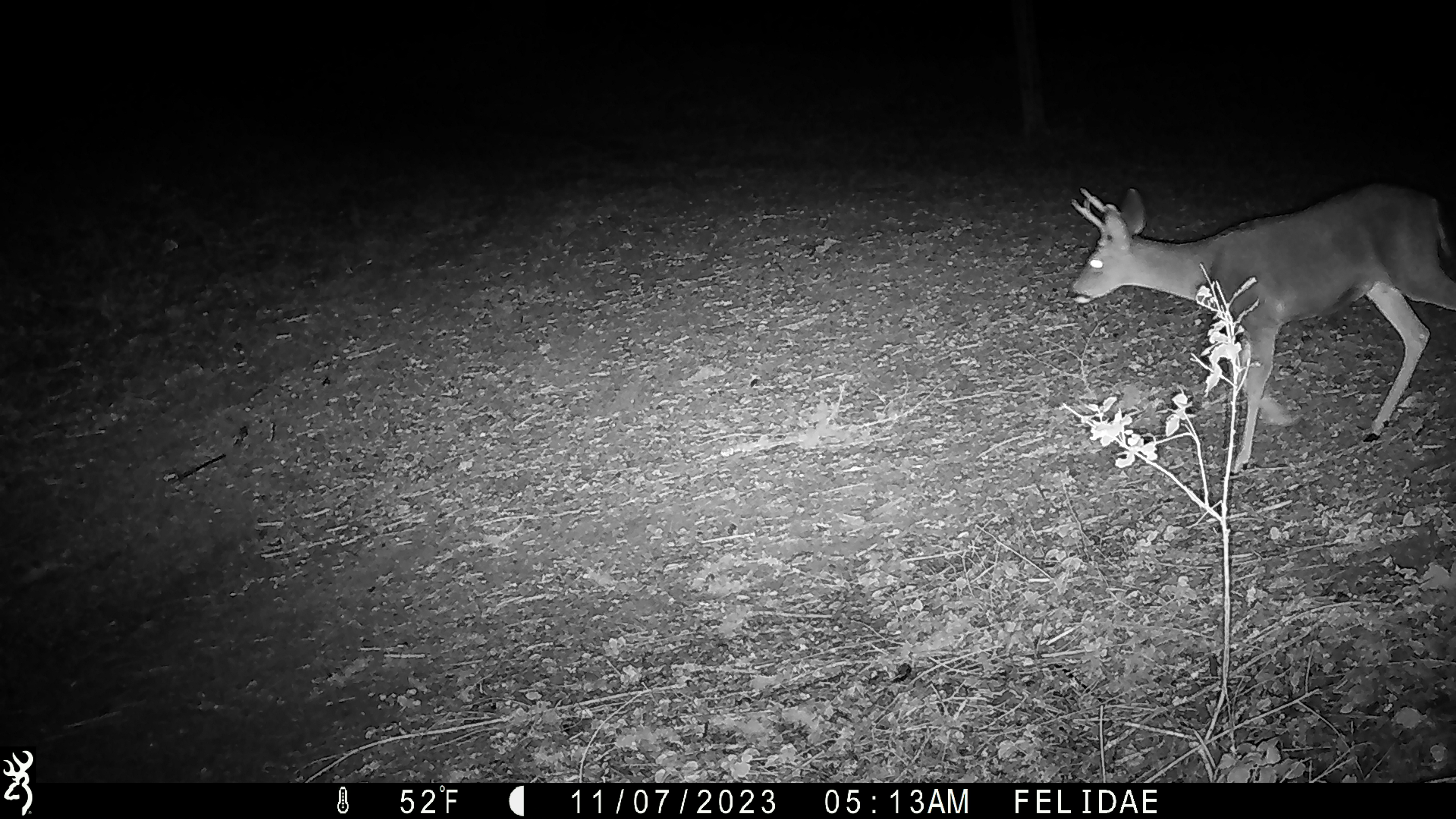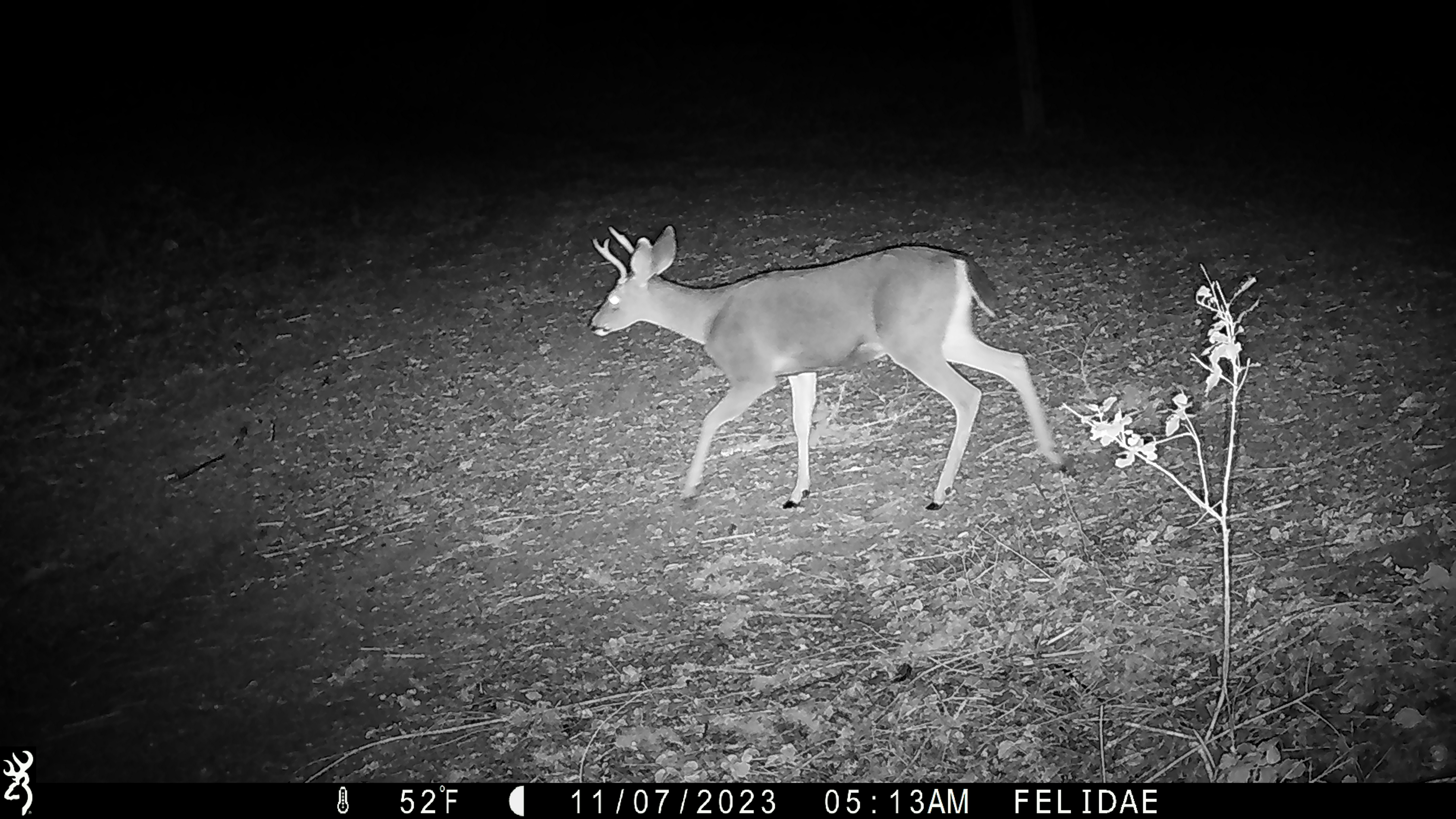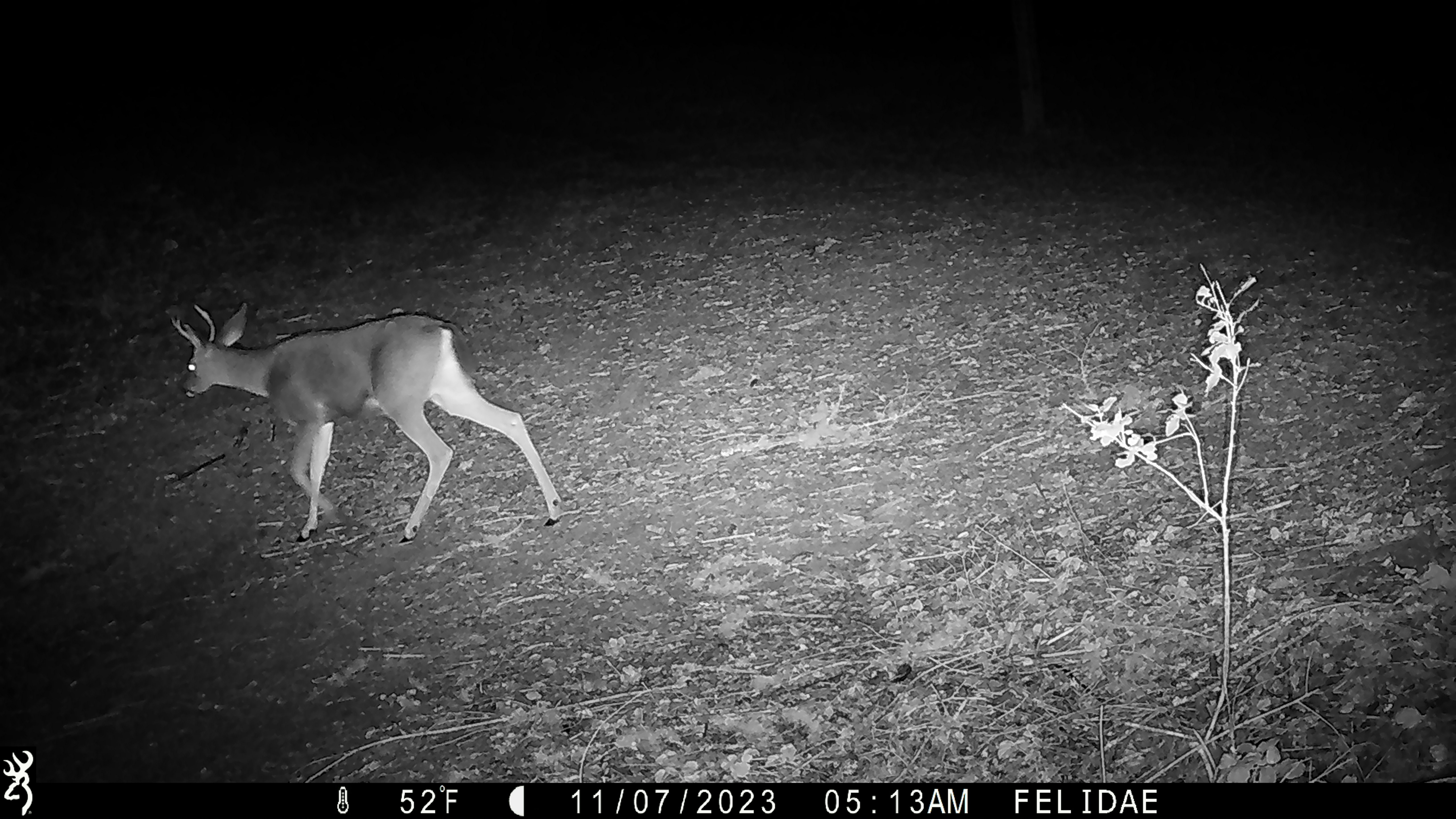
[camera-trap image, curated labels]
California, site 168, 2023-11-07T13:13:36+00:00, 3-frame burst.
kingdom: Animalia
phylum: Chordata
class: Mammalia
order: Artiodactyla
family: Cervidae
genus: Odocoileus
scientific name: Odocoileus hemionus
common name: mule deer